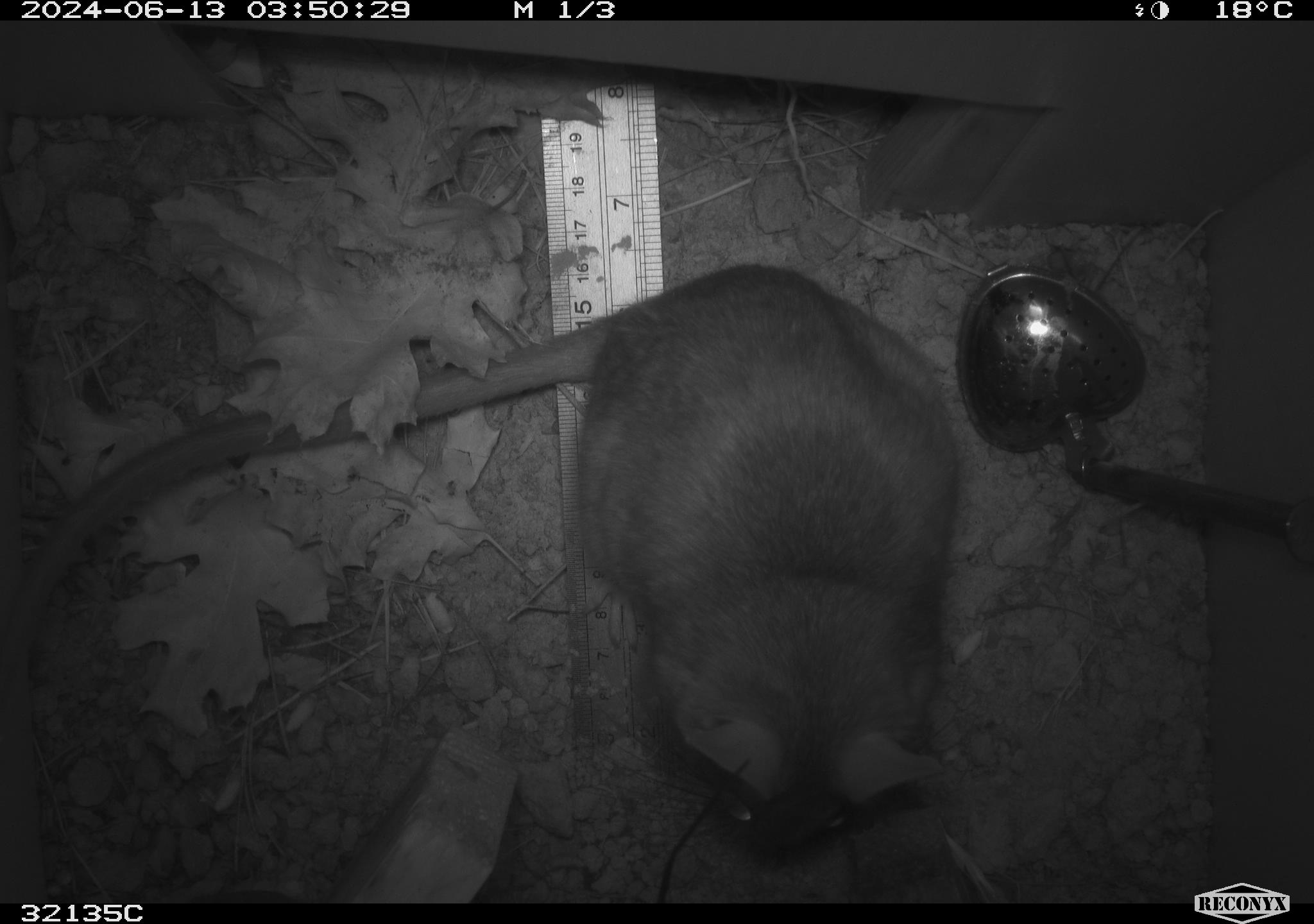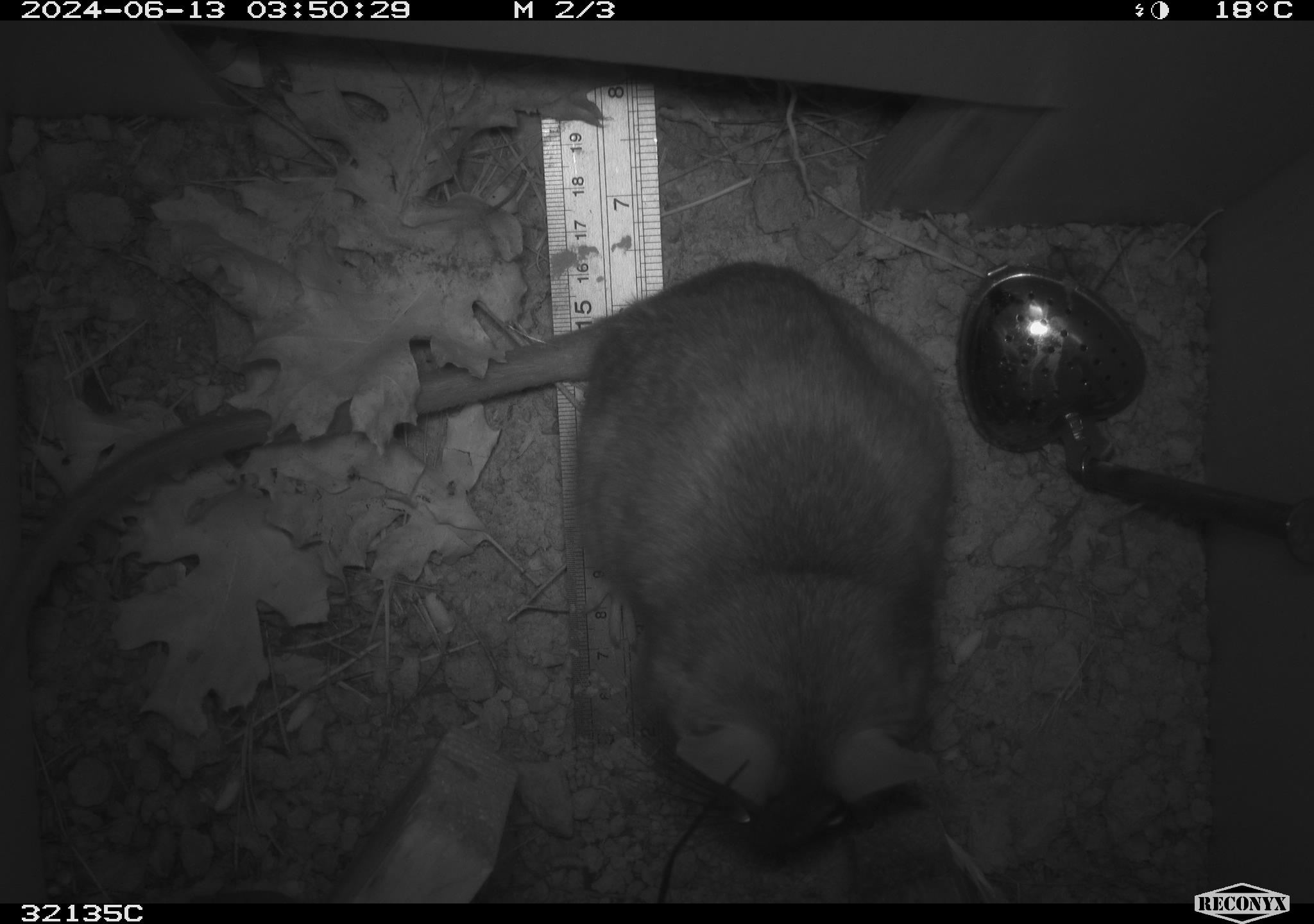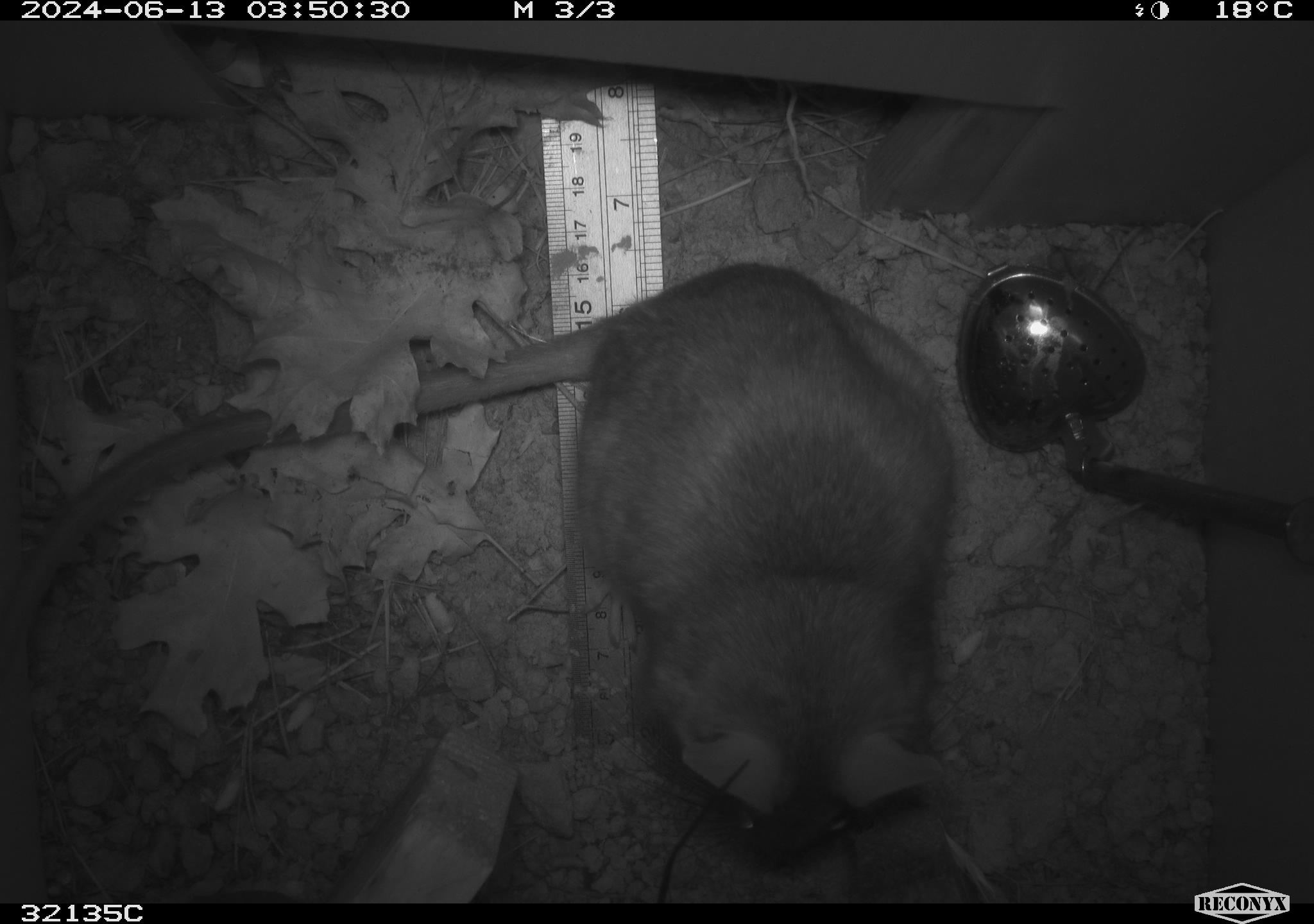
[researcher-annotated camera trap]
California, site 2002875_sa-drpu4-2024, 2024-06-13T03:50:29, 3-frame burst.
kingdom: Animalia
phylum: Chordata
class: Mammalia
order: Rodentia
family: Cricetidae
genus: Neotoma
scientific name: Neotoma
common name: pack rat or woodrat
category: neotoma species